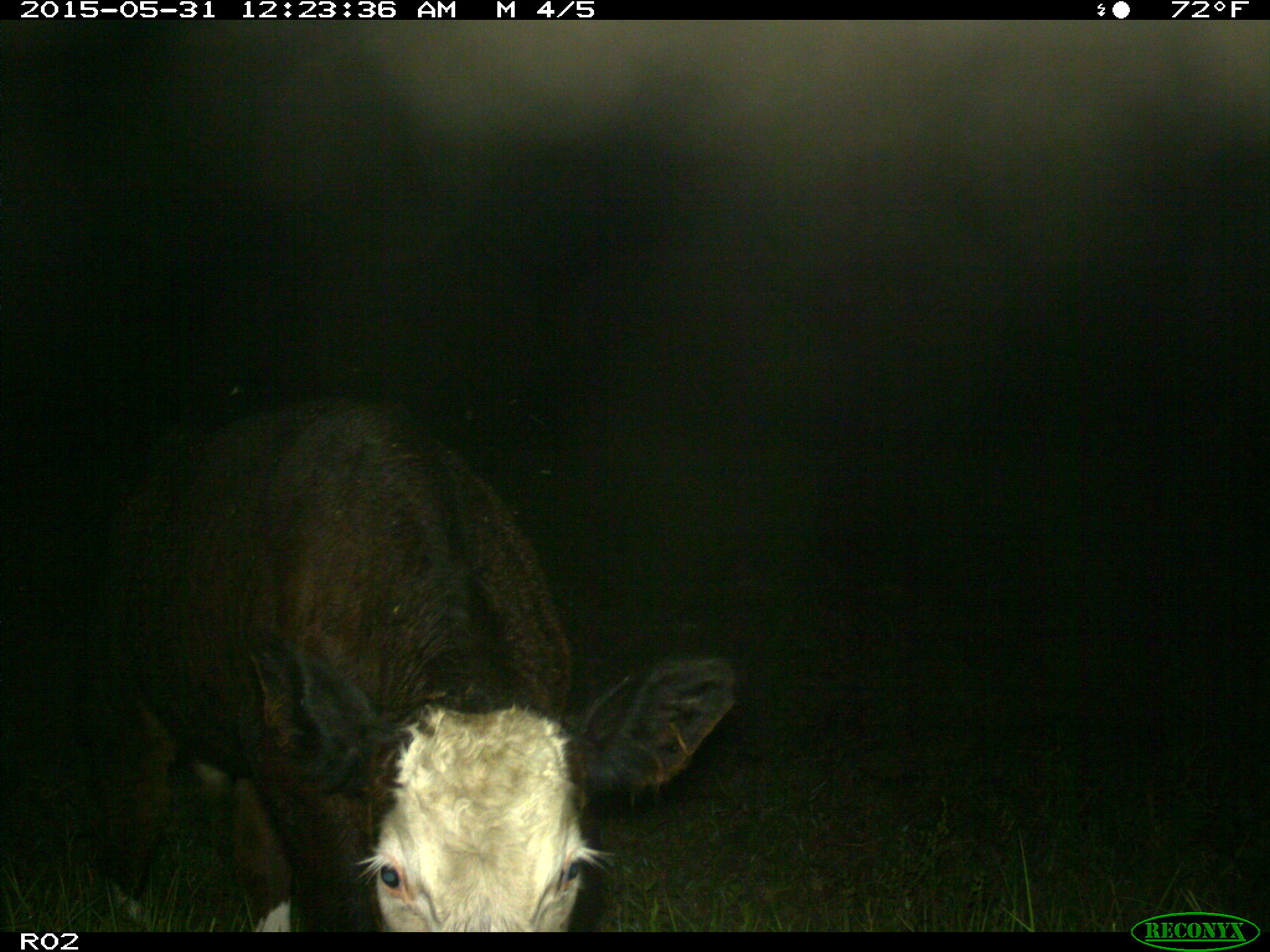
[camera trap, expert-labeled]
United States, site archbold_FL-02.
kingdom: Animalia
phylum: Chordata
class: Mammalia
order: Artiodactyla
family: Bovidae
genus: Bos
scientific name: Bos taurus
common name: domestic cow